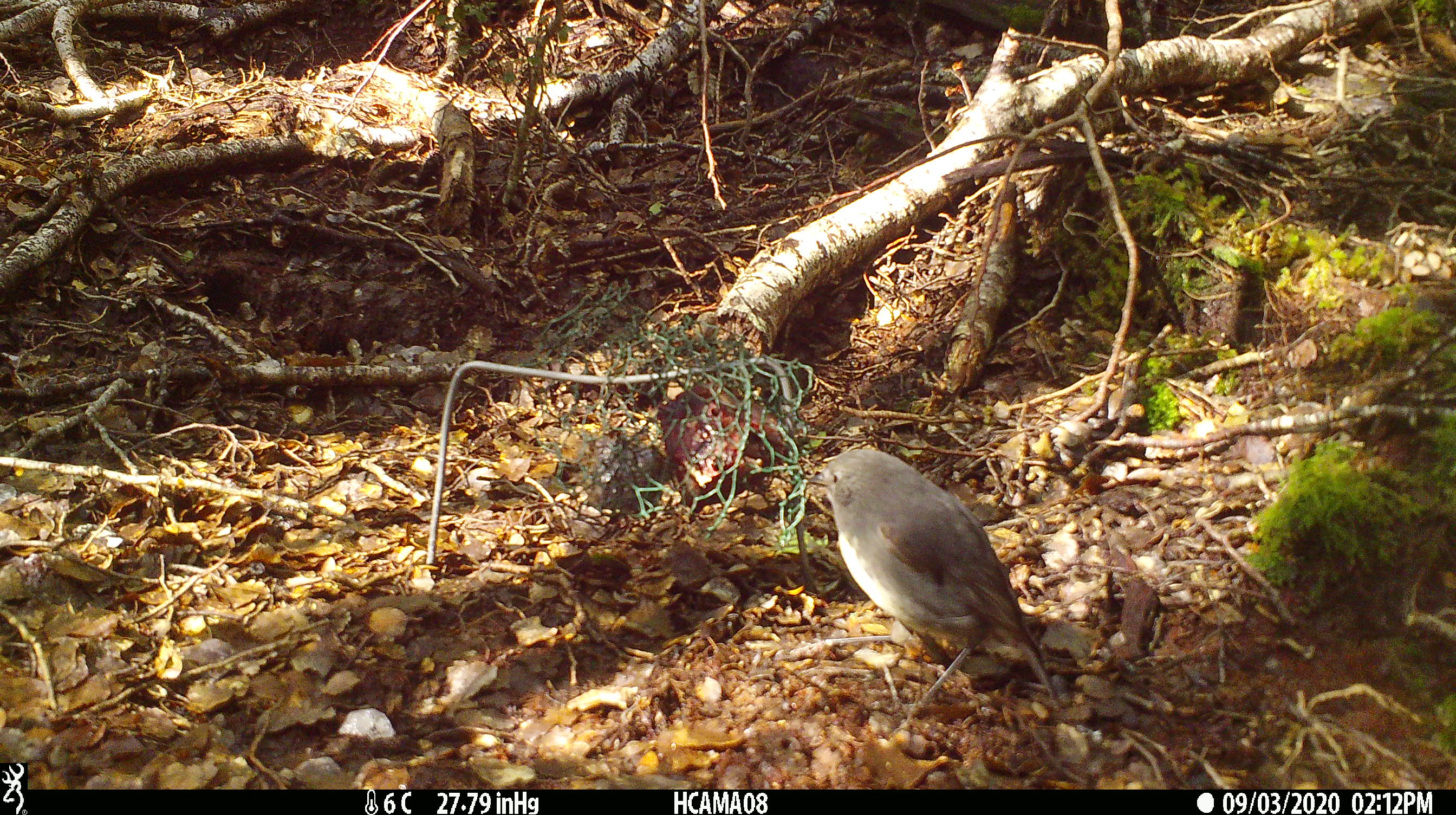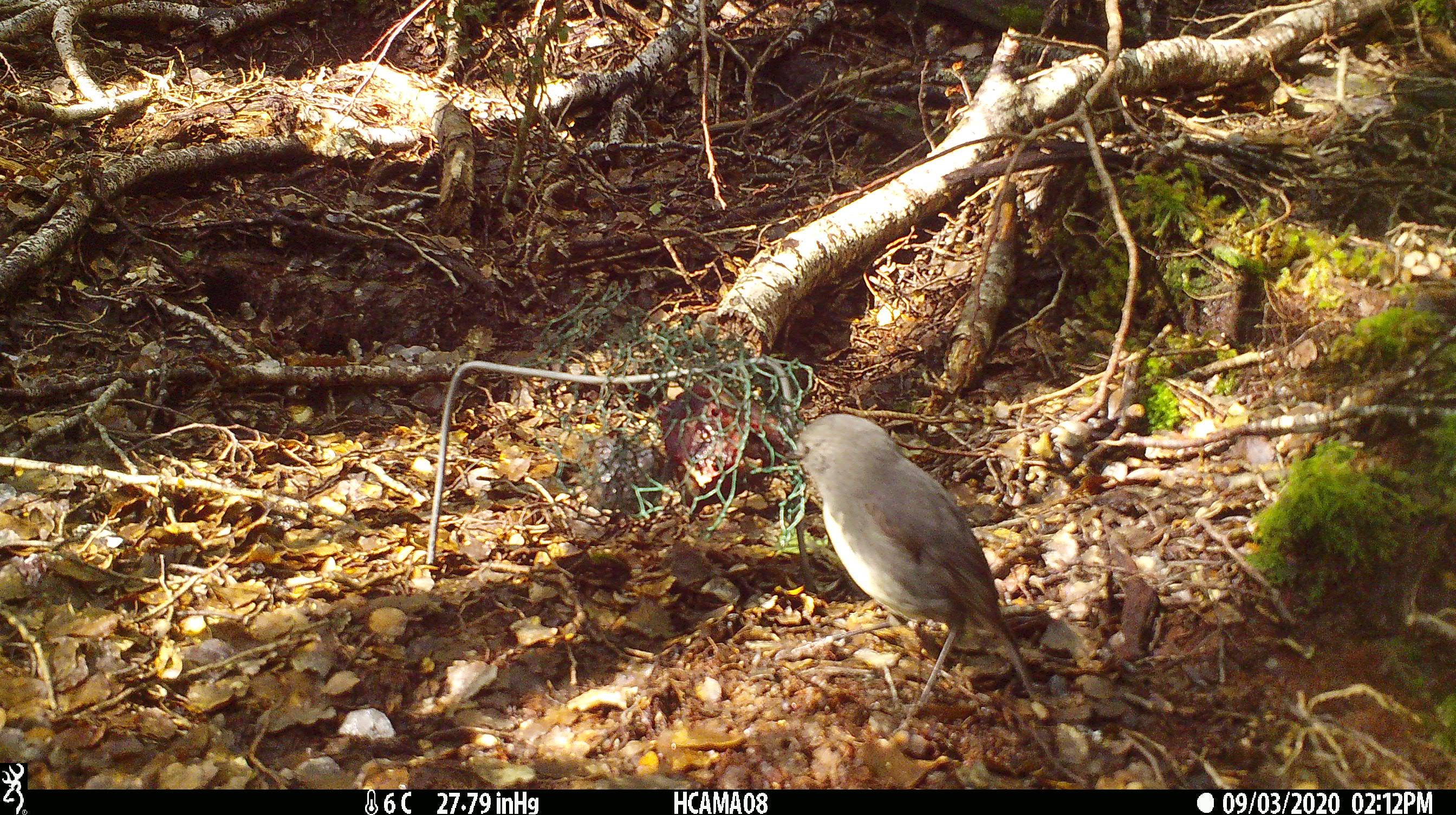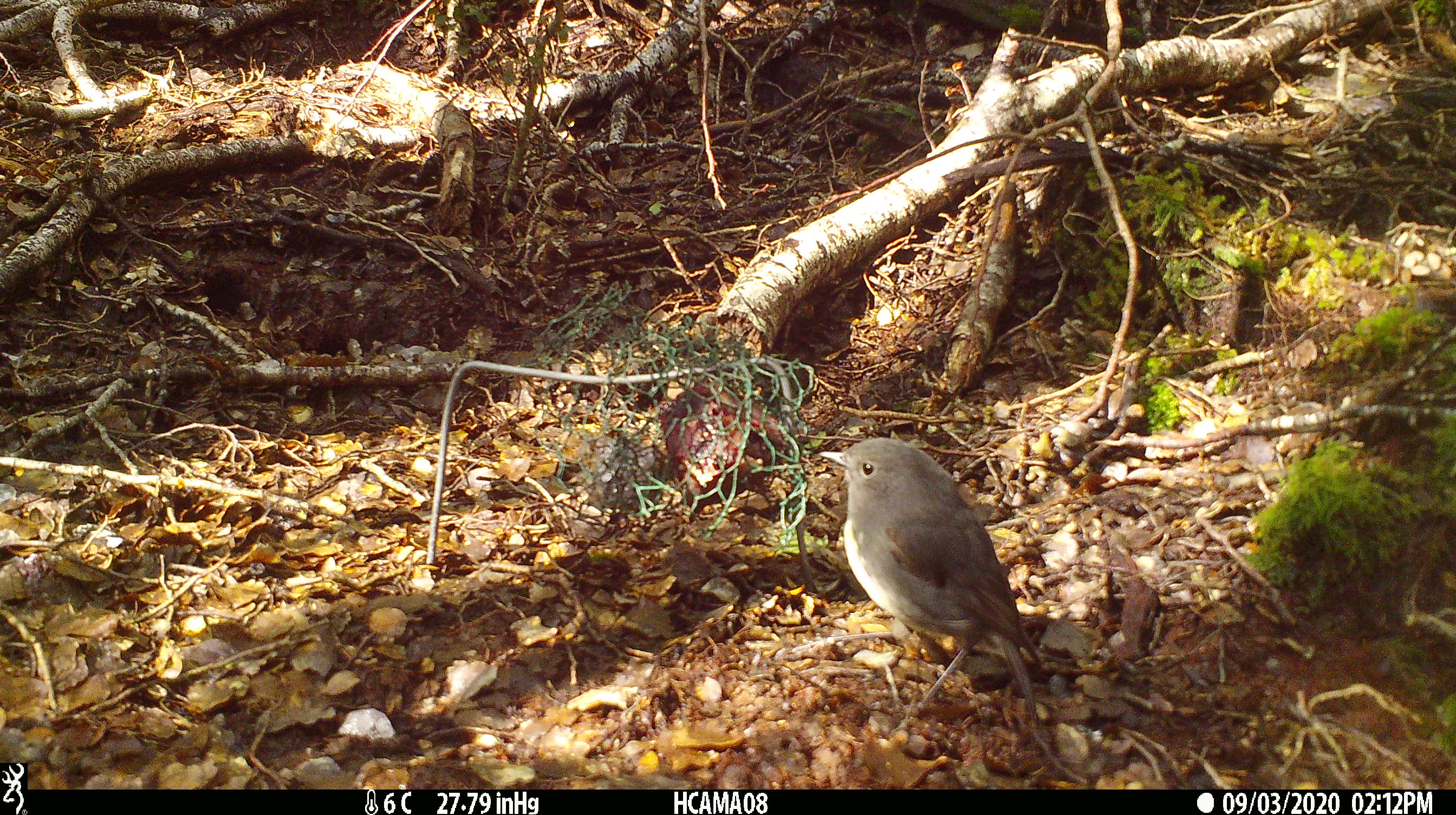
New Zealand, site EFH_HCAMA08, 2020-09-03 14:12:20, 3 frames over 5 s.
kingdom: Animalia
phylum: Chordata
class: Aves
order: Passeriformes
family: Petroicidae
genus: Petroica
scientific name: Petroica australis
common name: new zealand robin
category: robin